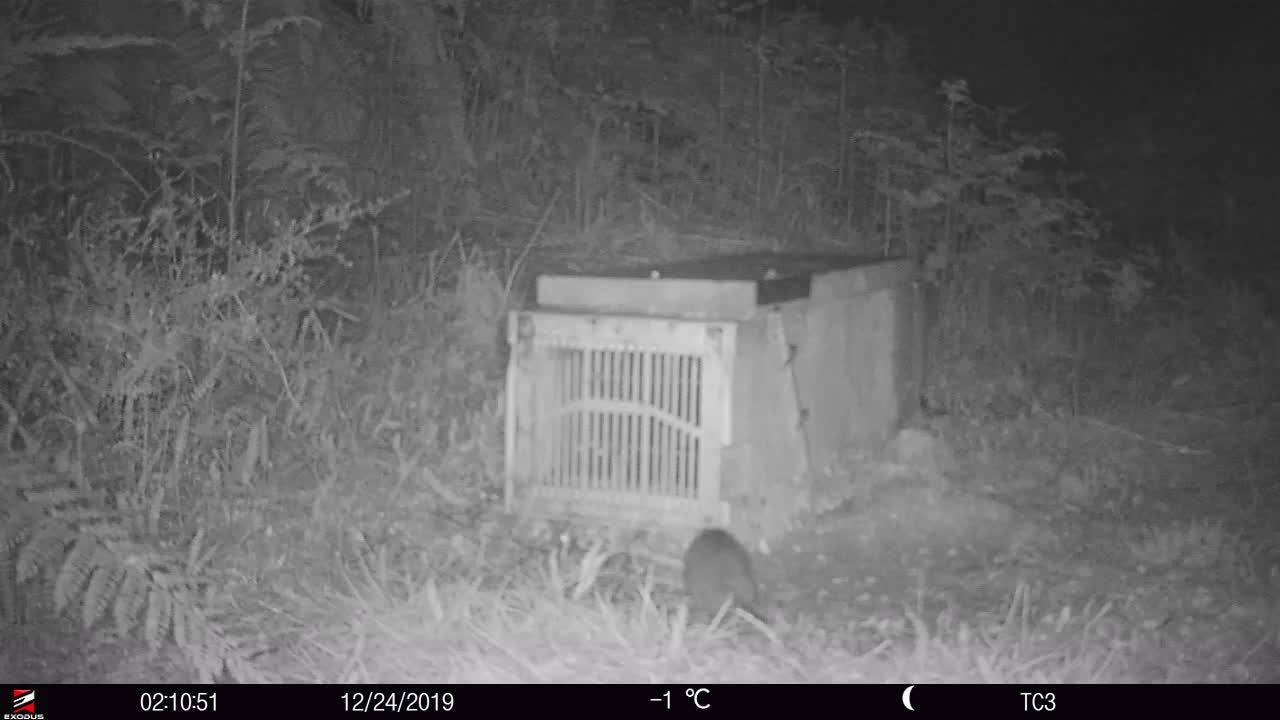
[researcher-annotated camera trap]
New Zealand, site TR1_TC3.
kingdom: Animalia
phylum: Chordata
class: Mammalia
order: Rodentia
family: Muridae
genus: Rattus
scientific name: Rattus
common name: rat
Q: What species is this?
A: Rat (Rattus).